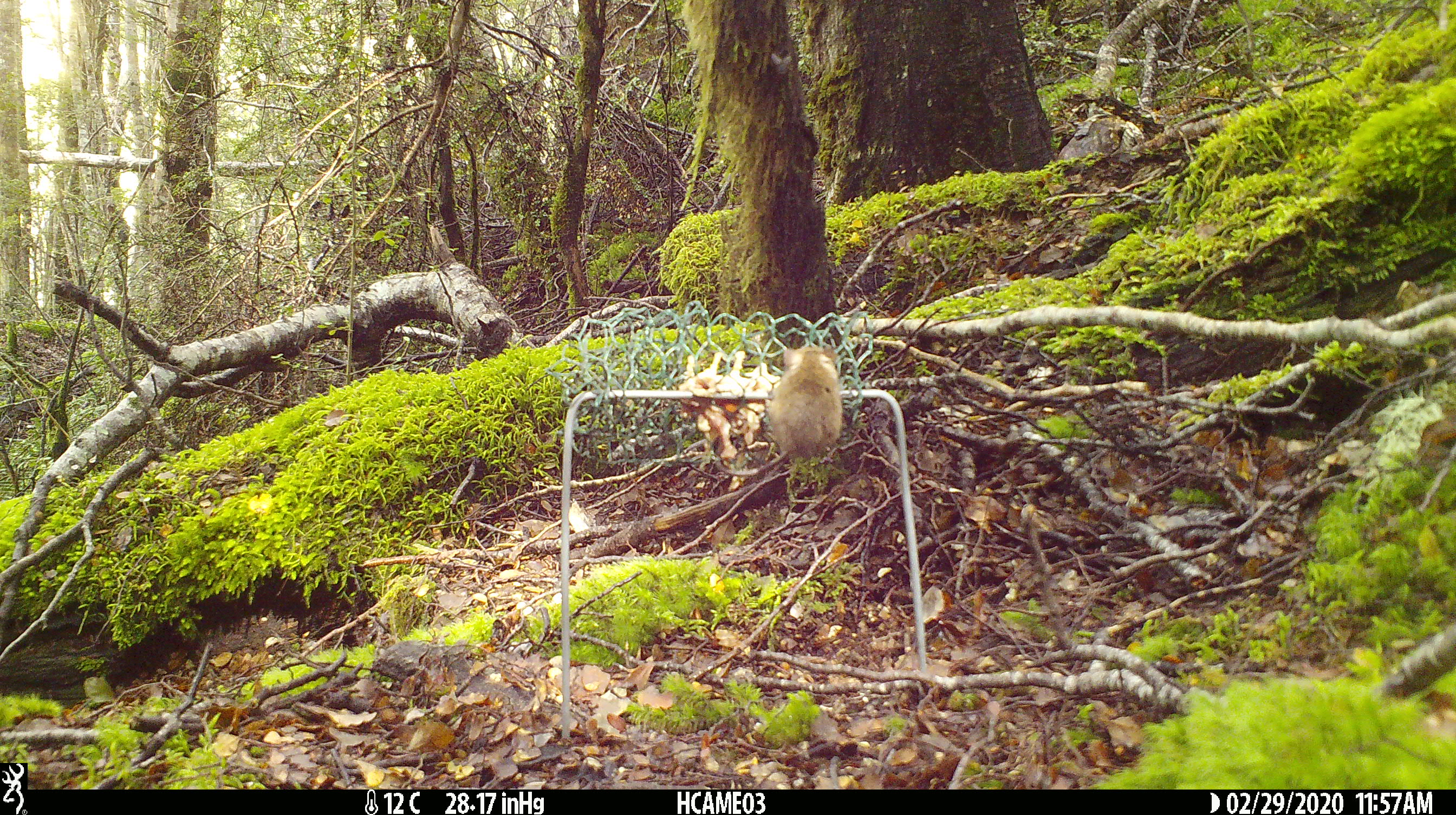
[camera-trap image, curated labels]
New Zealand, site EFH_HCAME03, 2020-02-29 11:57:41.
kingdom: Animalia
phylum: Chordata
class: Mammalia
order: Rodentia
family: Muridae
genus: Mus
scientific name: Mus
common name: mouse